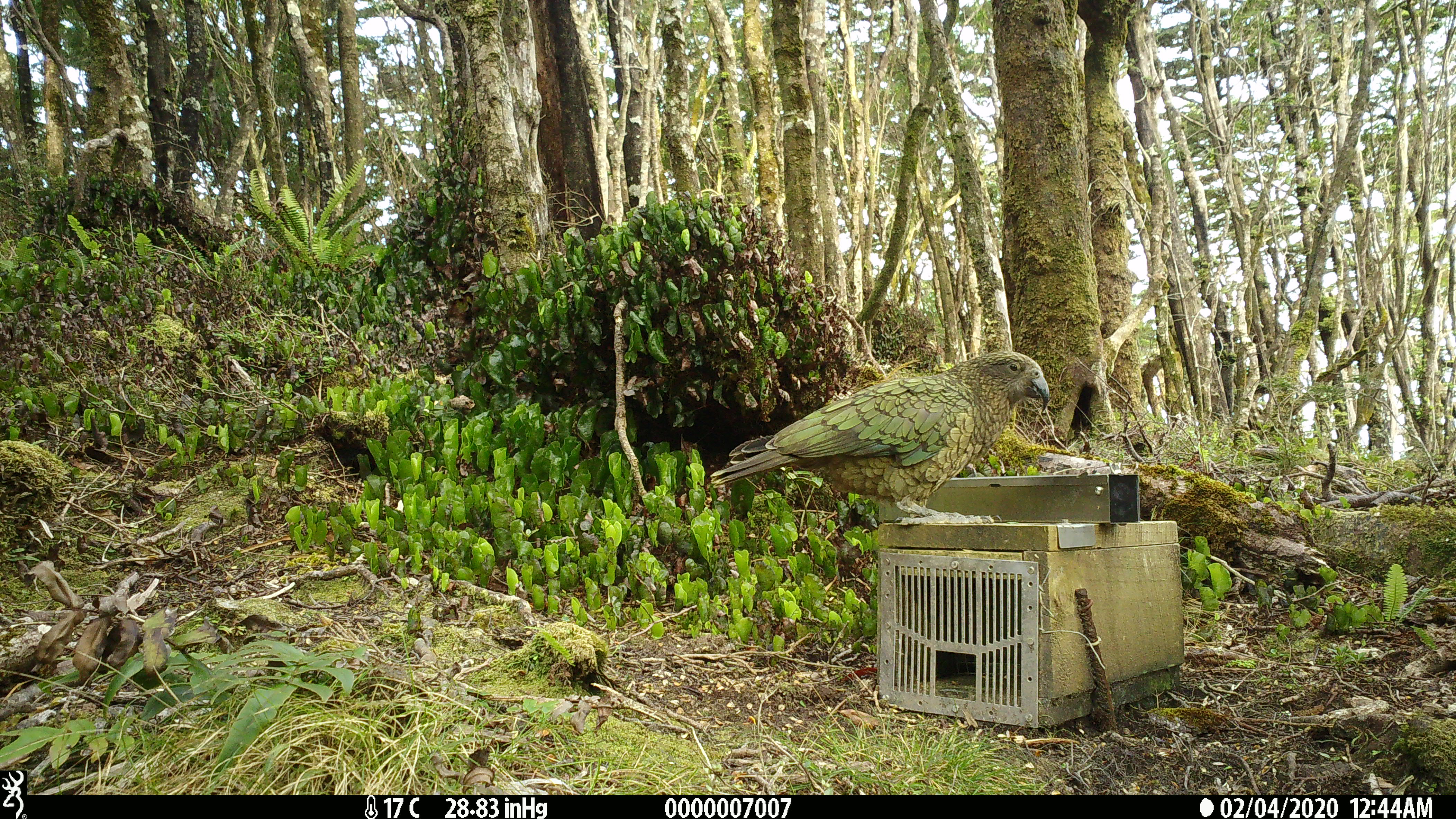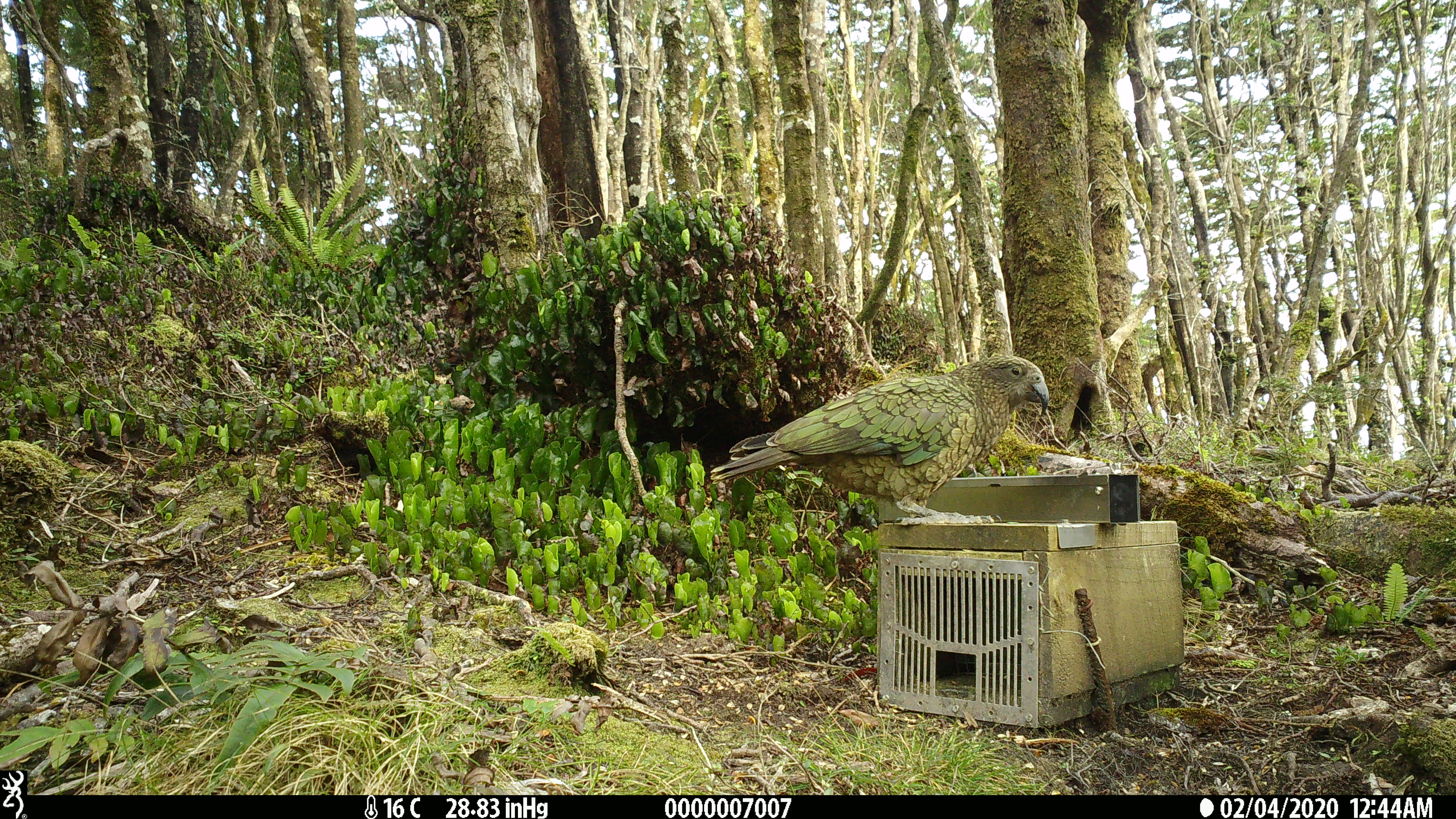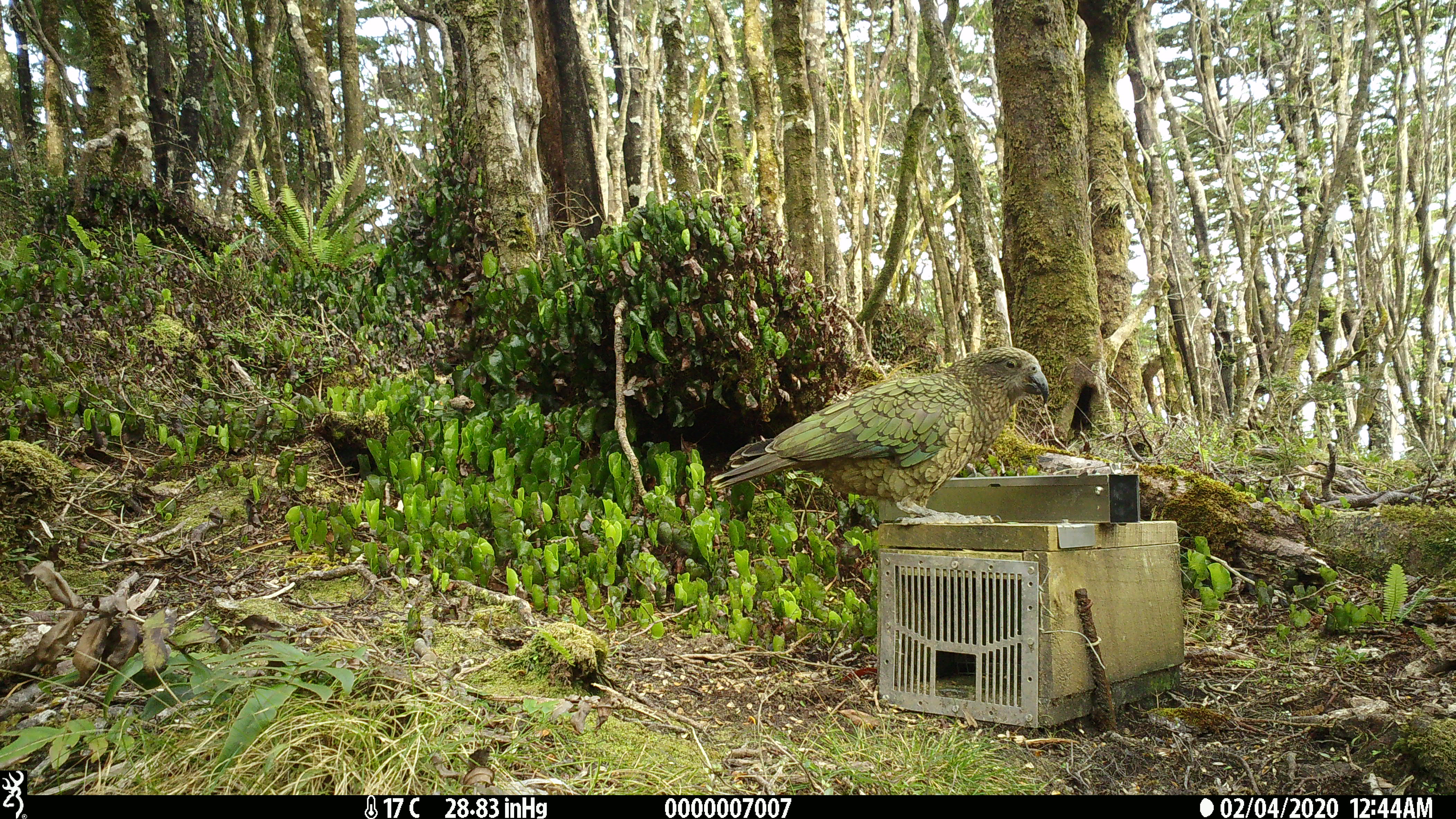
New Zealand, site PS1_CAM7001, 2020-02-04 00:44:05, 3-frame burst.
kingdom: Animalia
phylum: Chordata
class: Aves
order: Psittaciformes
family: Strigopidae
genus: Nestor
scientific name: Nestor notabilis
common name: kea